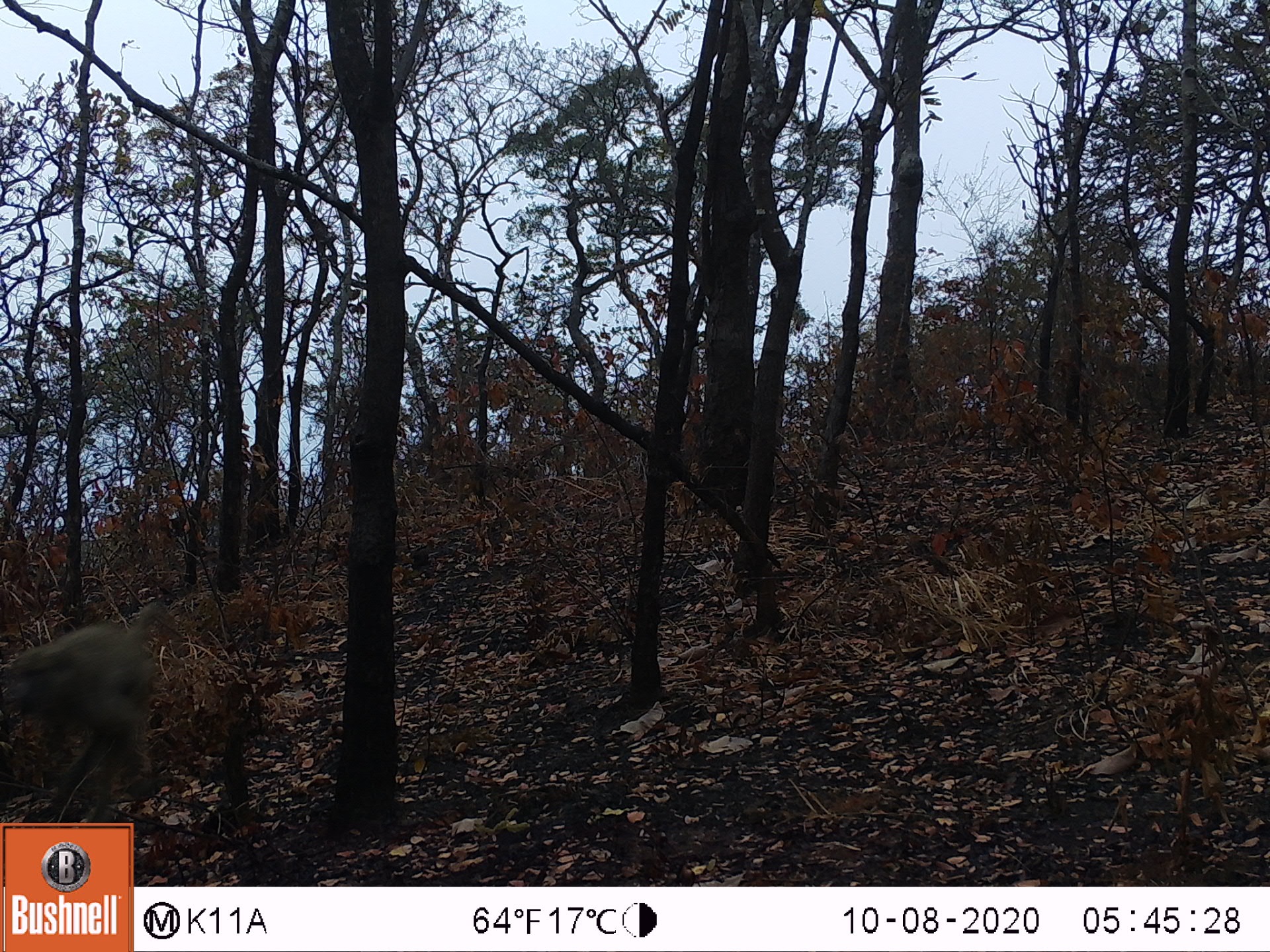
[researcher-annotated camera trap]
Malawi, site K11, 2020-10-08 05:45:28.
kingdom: Animalia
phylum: Chordata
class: Mammalia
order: Primates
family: Cercopithecidae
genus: Papio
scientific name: Papio cynocephalus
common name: yellow baboon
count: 1